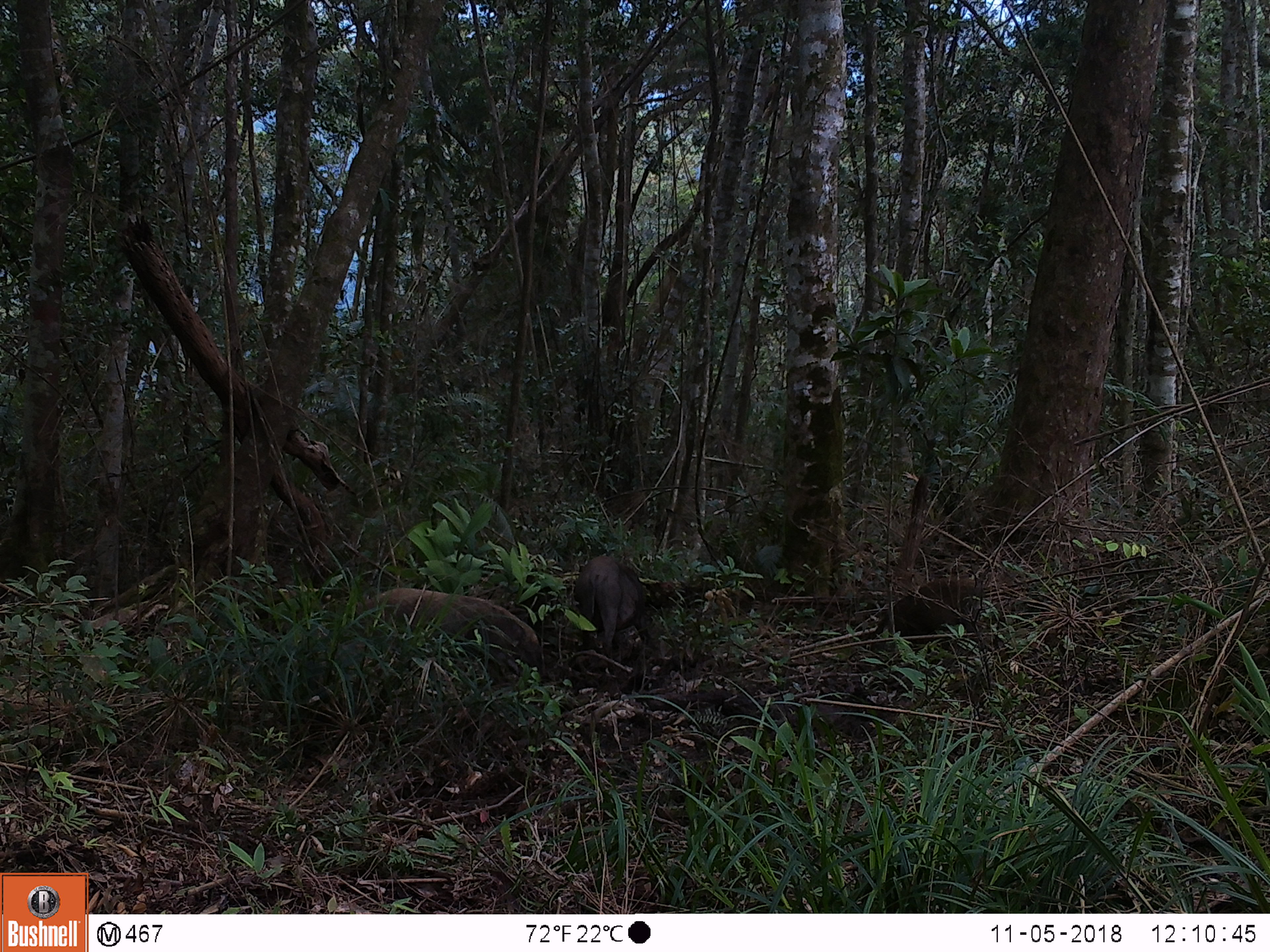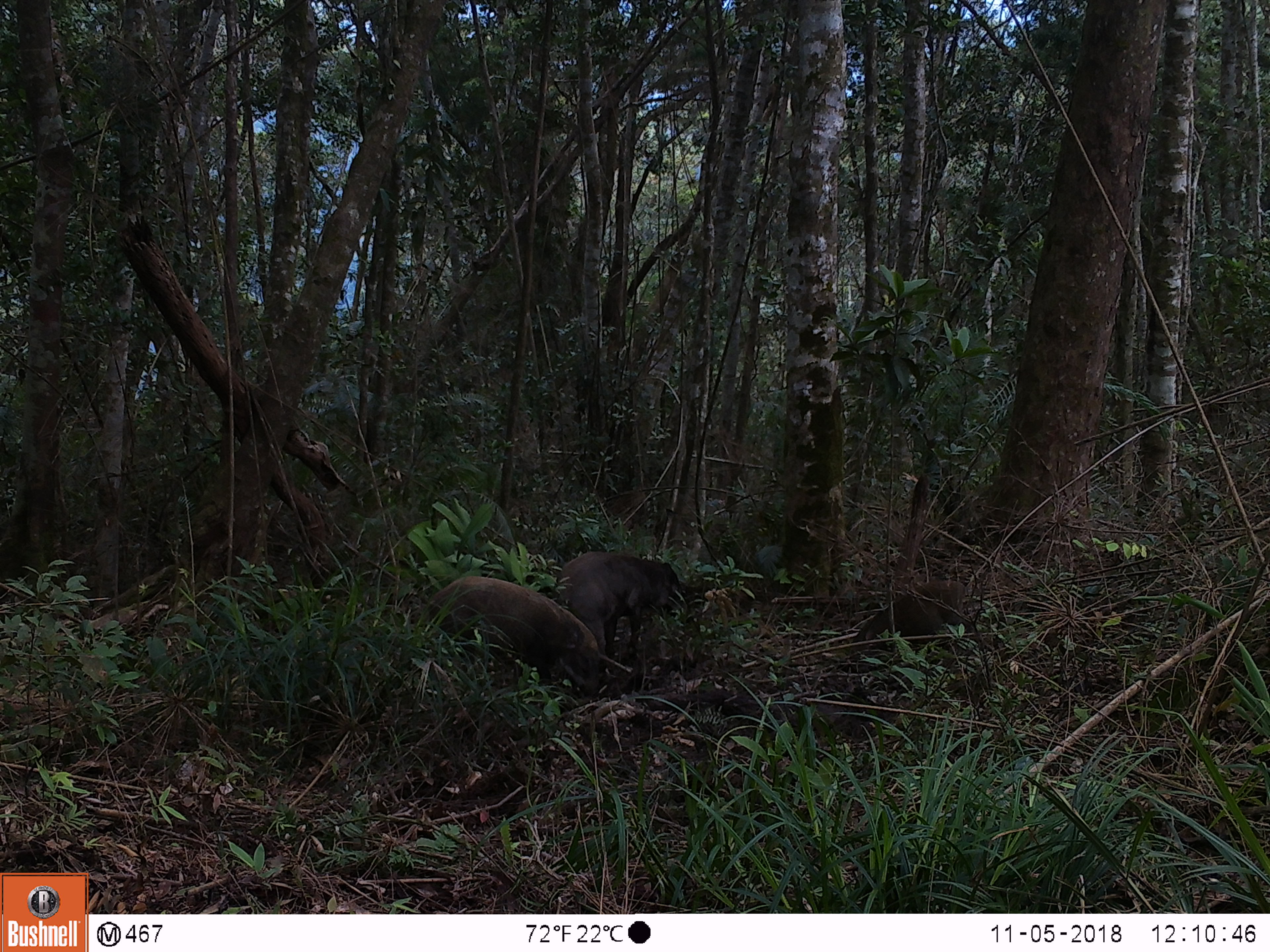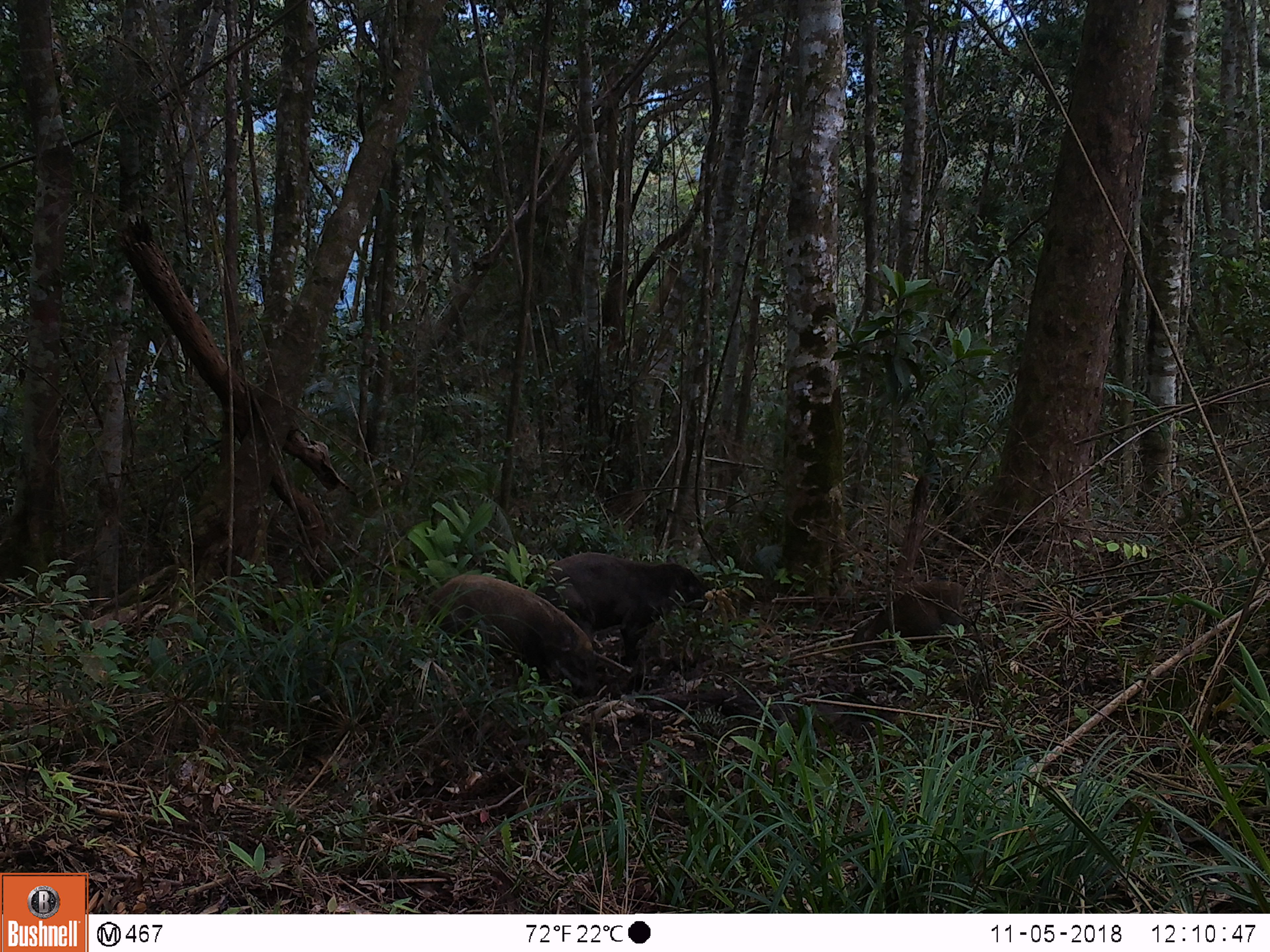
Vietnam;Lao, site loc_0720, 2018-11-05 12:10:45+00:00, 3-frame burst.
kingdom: Animalia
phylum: Chordata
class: Mammalia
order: Artiodactyla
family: Suidae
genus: Sus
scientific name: Sus scrofa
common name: eurasian wild pig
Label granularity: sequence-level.